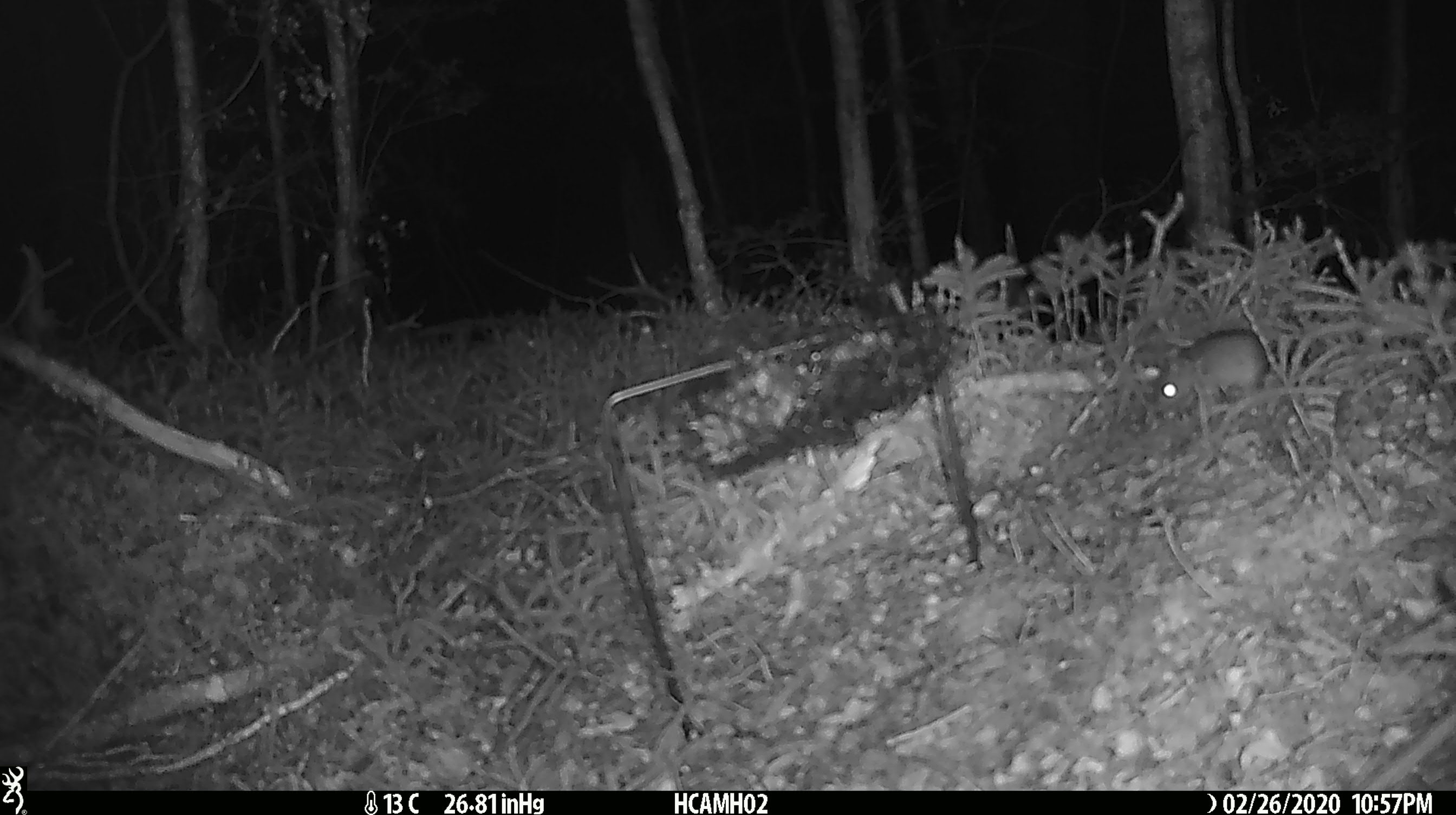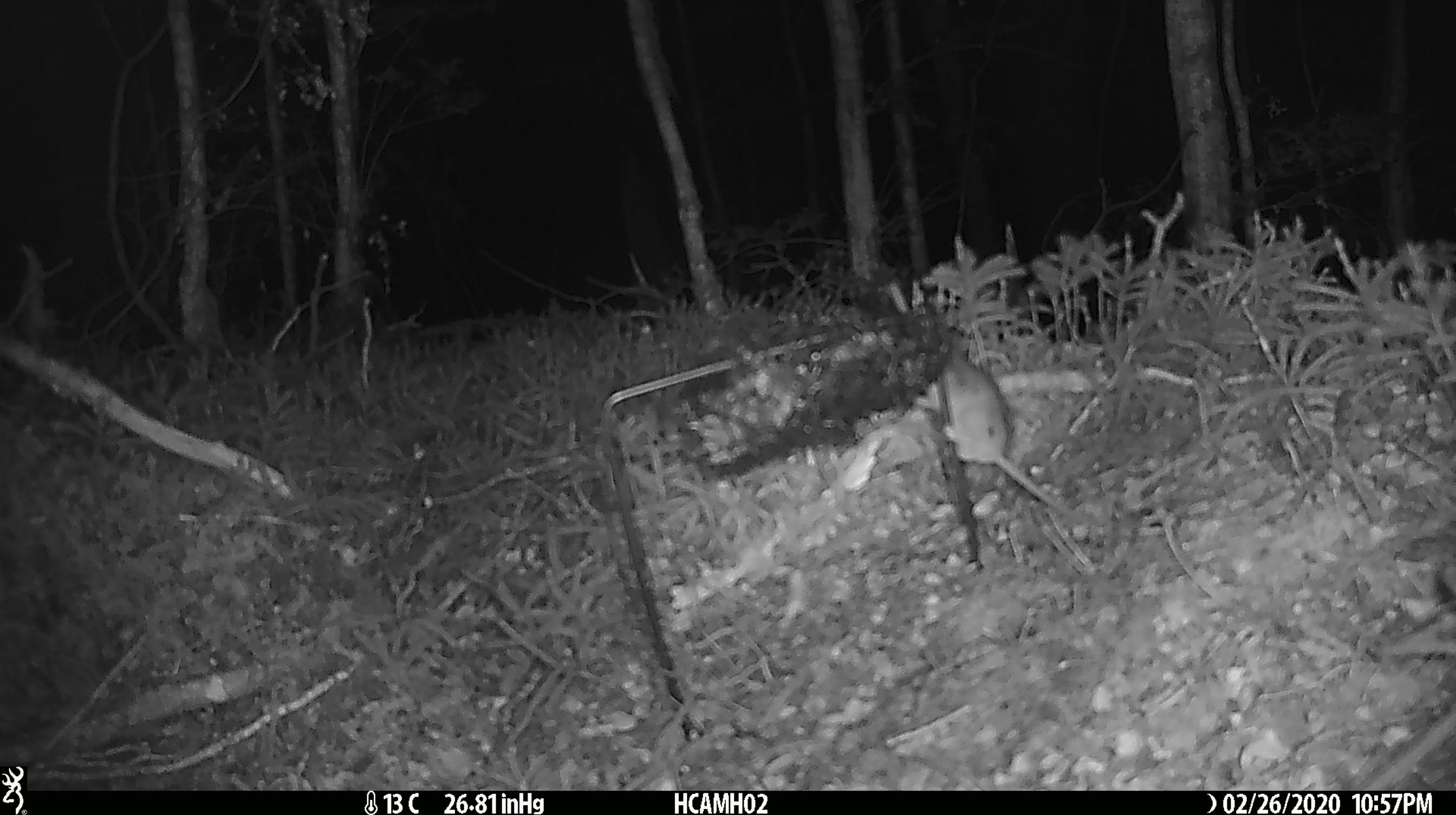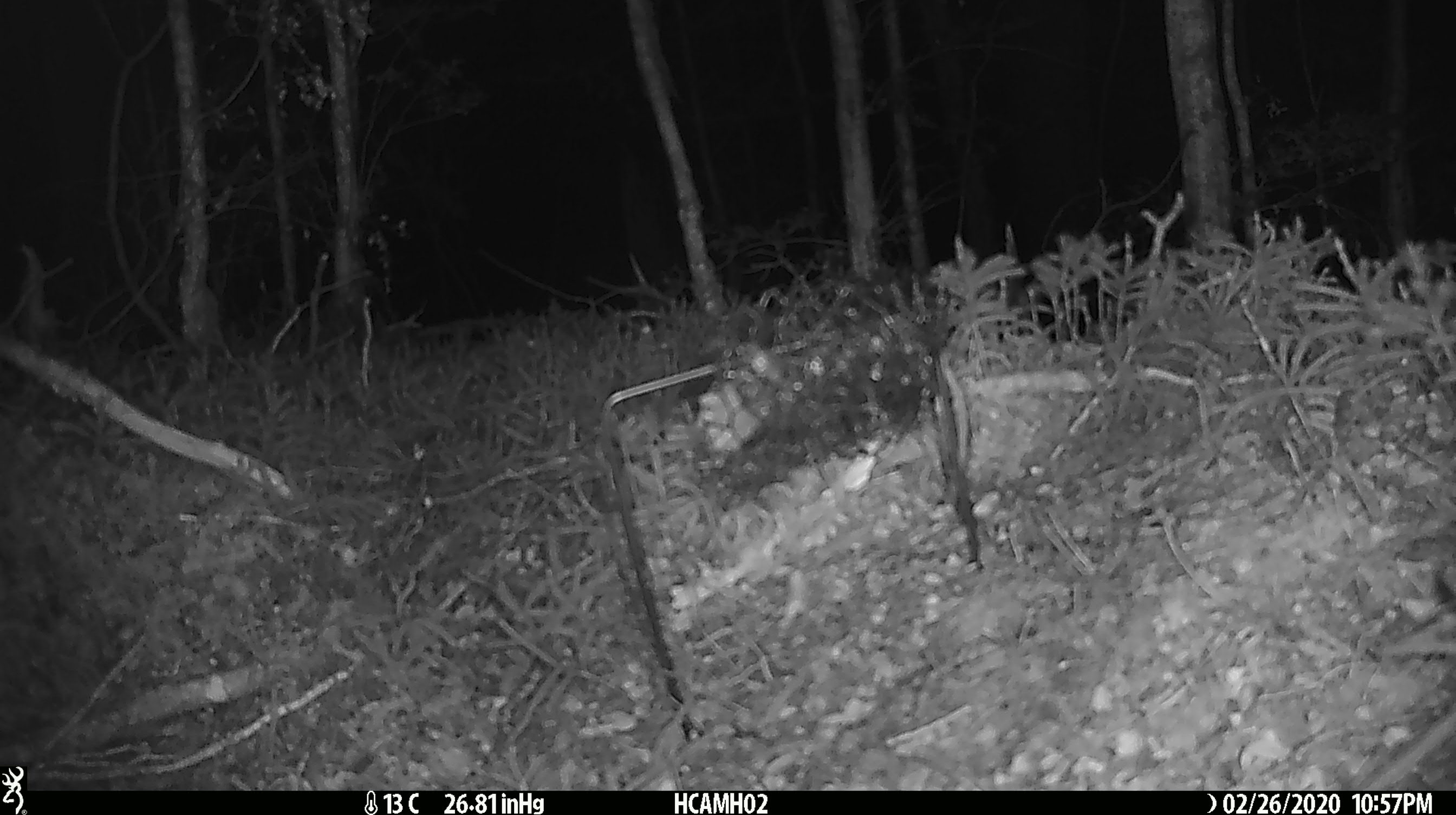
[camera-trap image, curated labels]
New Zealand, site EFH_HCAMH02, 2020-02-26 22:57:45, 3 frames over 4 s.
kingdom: Animalia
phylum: Chordata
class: Mammalia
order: Rodentia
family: Muridae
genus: Mus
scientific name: Mus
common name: mouse